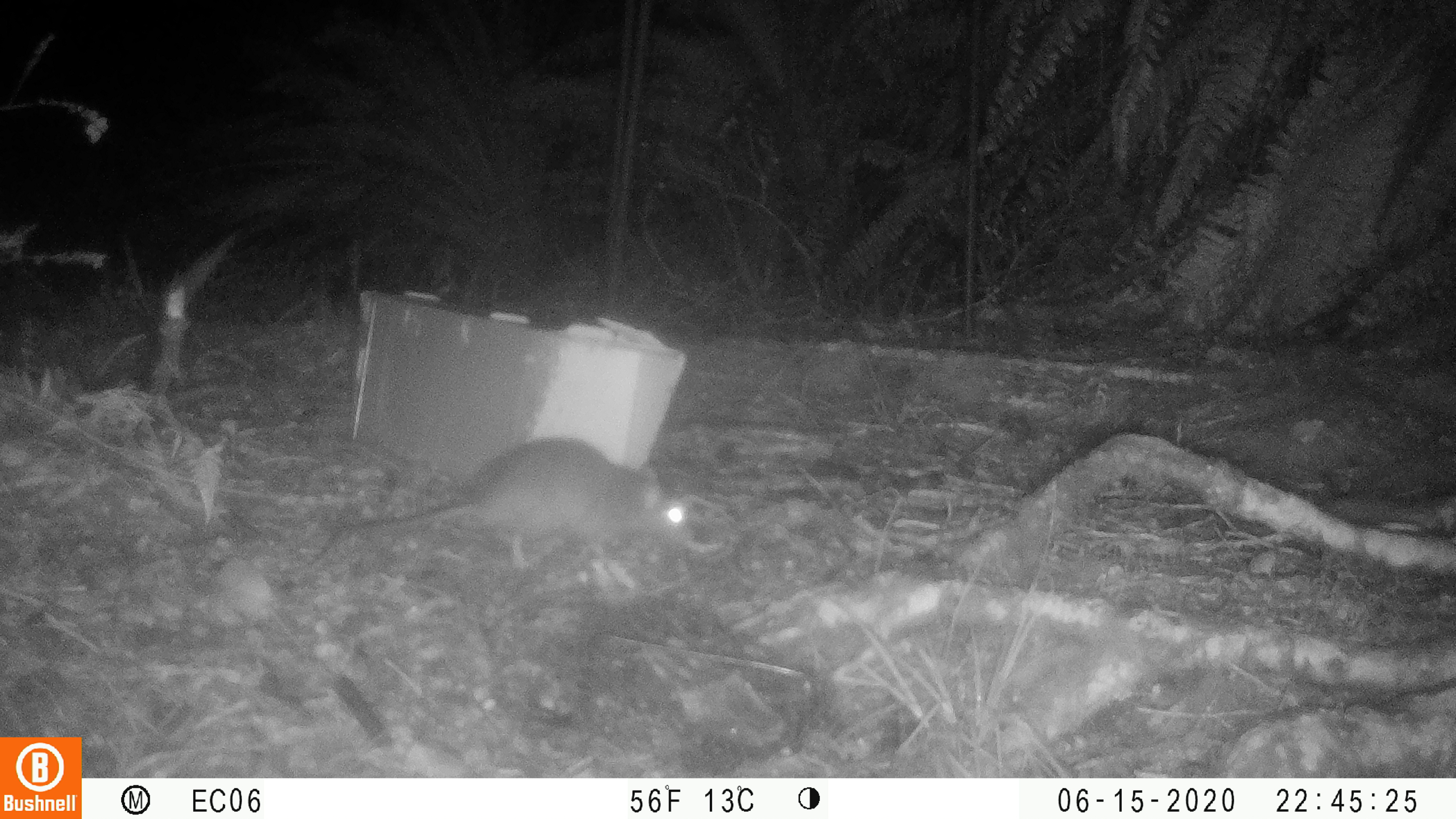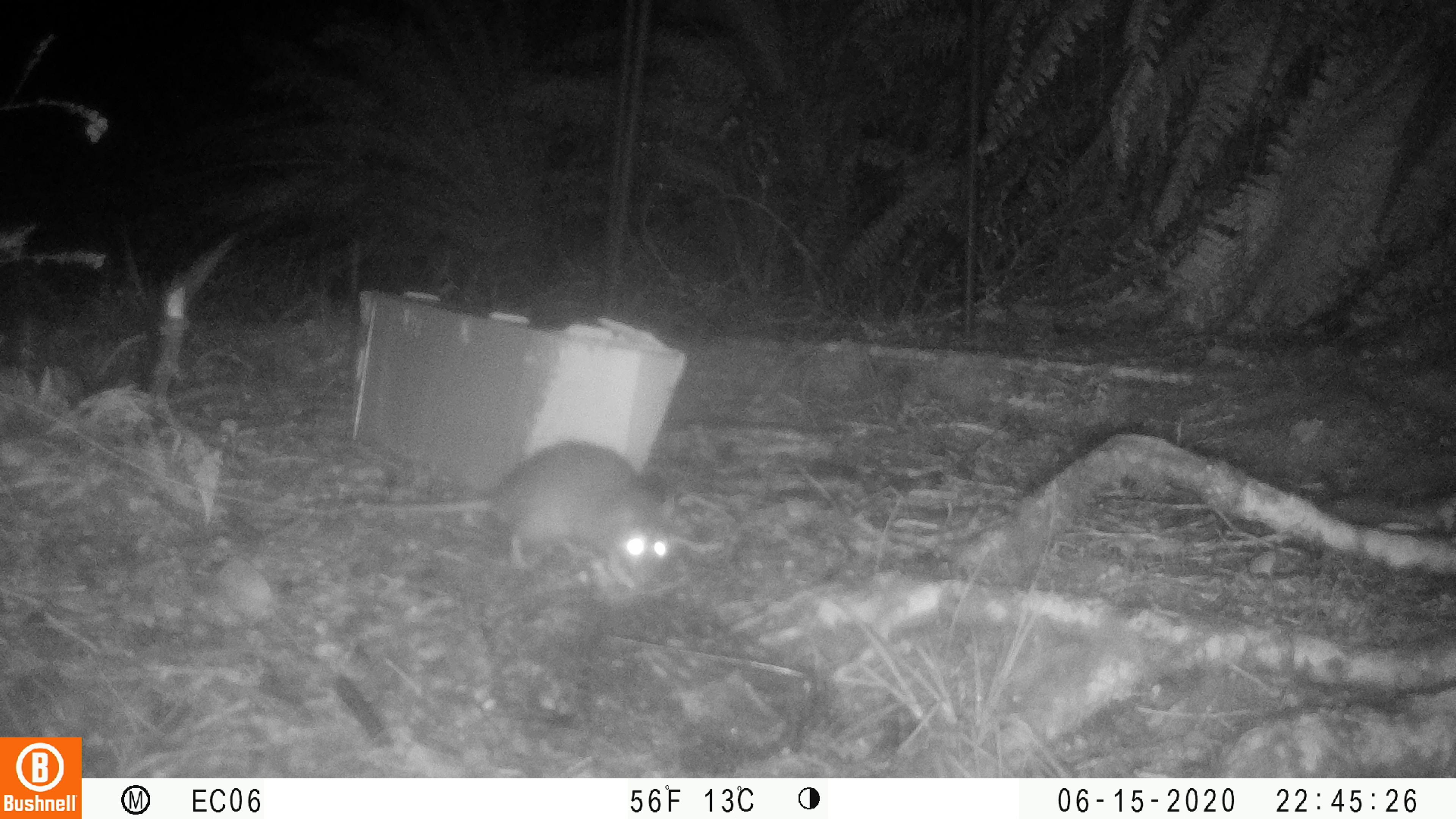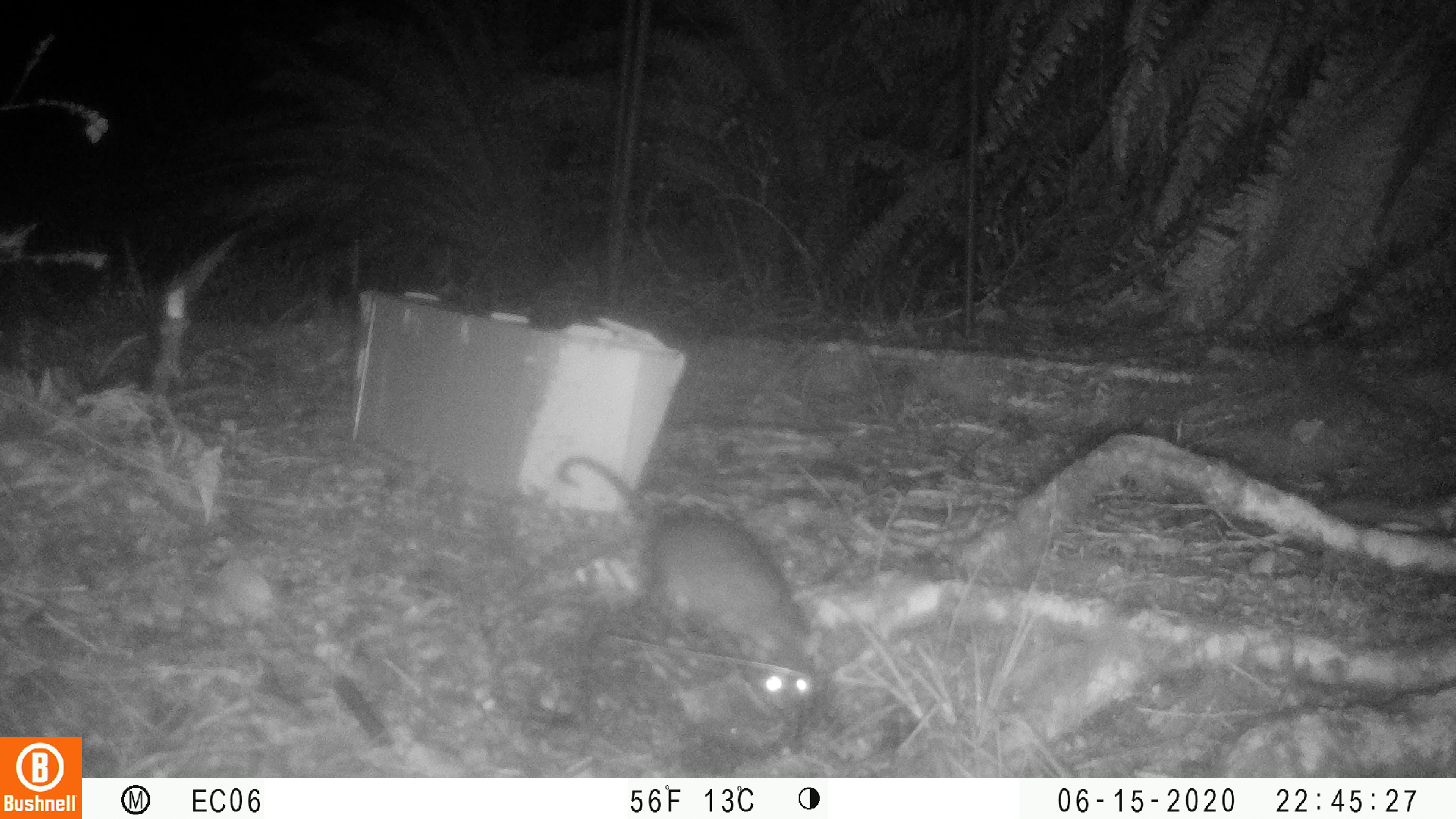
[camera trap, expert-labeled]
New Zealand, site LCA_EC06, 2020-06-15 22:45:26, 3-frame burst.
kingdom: Animalia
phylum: Chordata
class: Mammalia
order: Rodentia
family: Muridae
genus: Rattus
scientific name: Rattus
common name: rat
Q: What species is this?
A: Rat (Rattus).